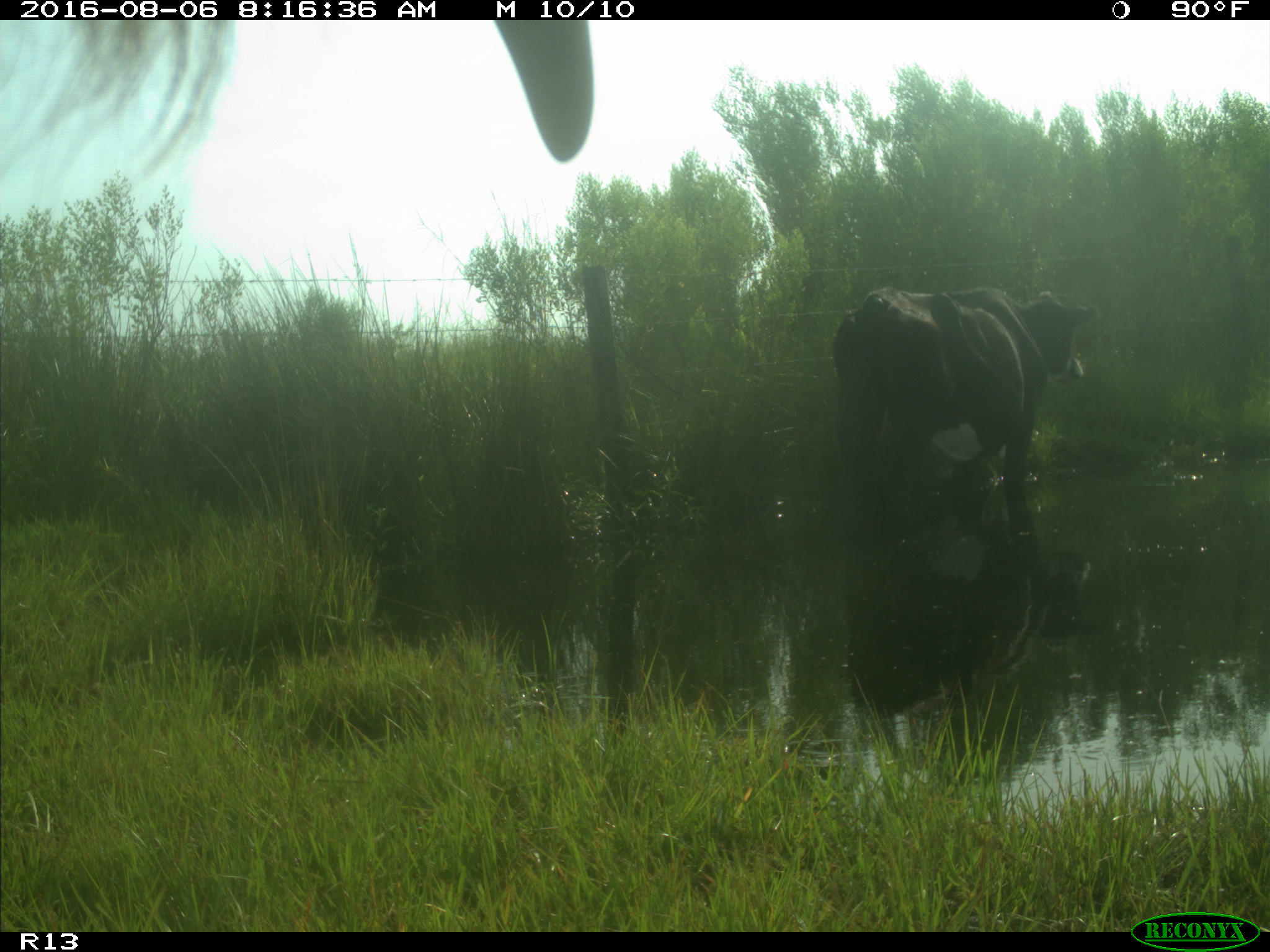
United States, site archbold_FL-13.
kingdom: Animalia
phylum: Chordata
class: Mammalia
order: Artiodactyla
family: Bovidae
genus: Bos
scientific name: Bos taurus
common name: domestic cow